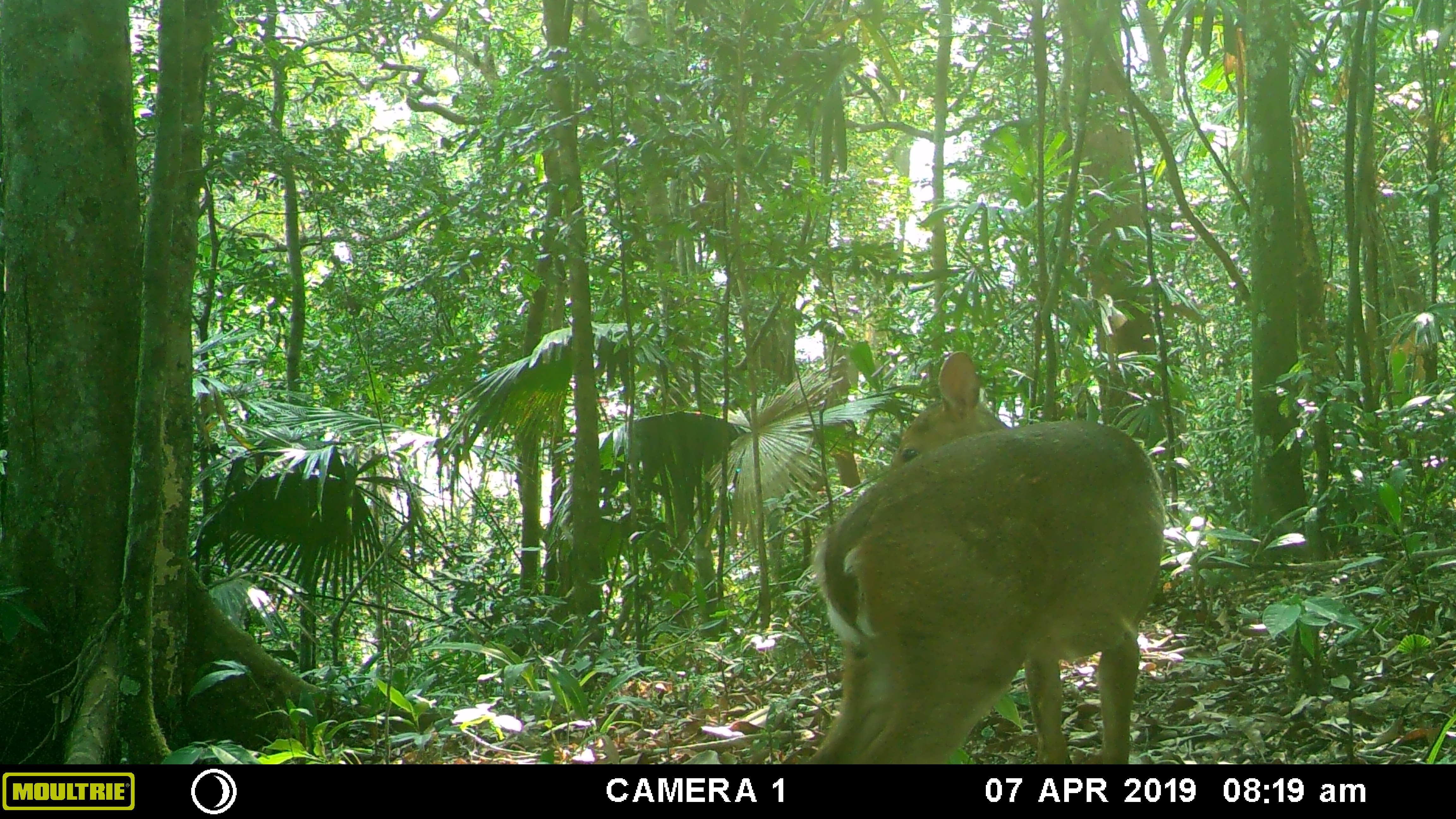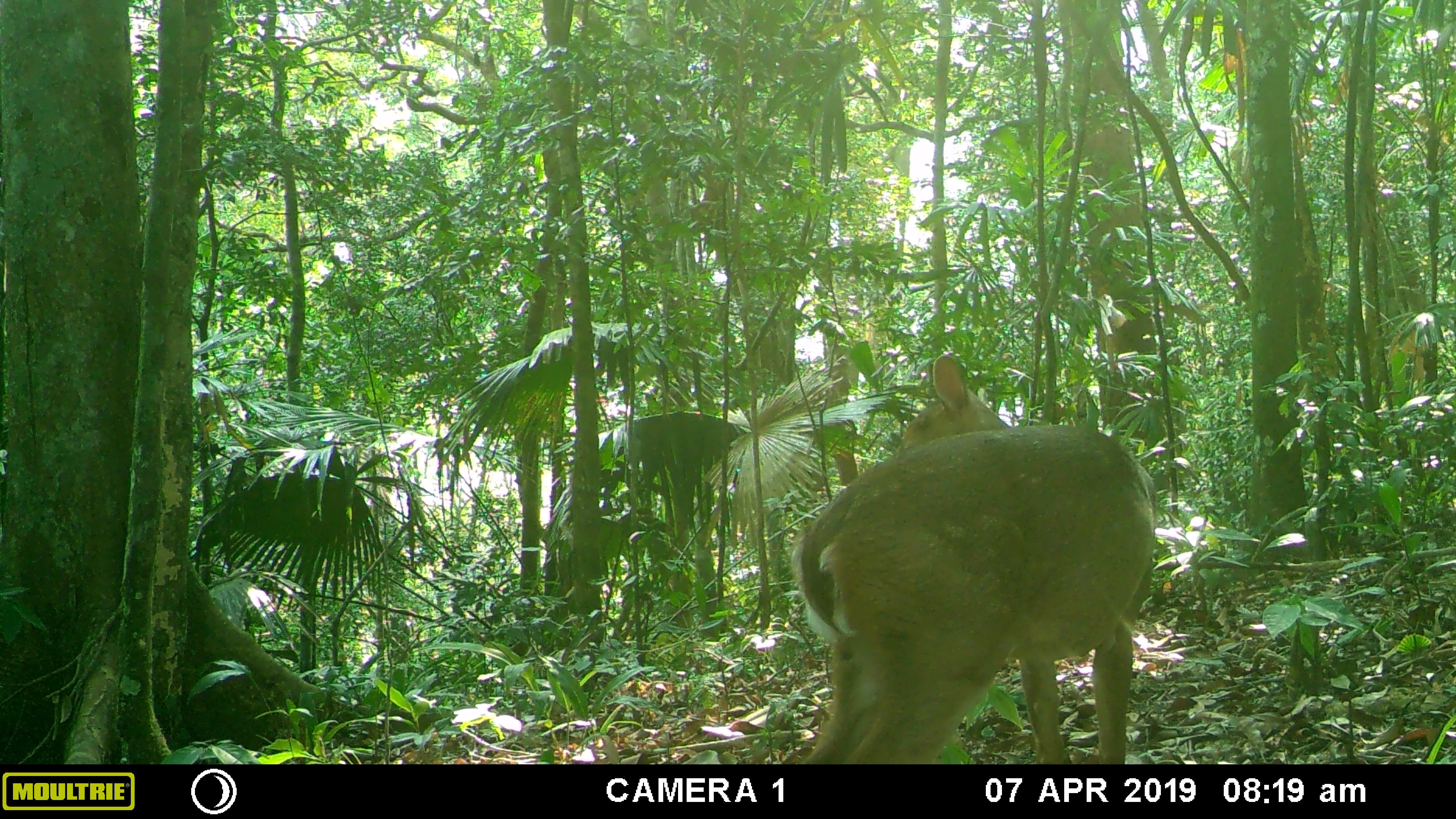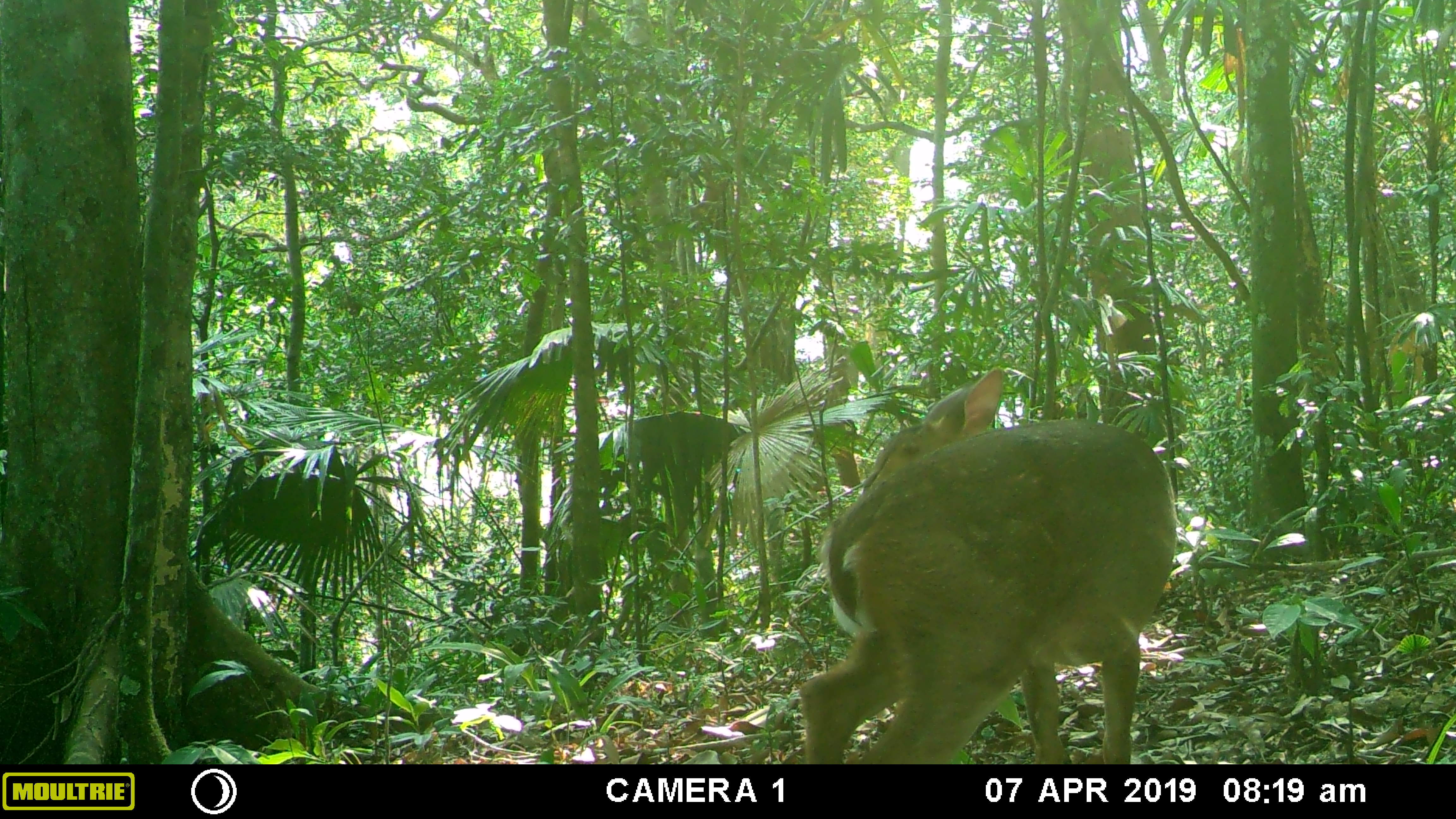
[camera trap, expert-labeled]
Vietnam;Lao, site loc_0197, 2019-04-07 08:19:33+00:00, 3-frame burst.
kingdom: Animalia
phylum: Chordata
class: Mammalia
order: Artiodactyla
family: Cervidae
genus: Muntiacus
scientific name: Muntiacus vuquangensis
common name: large-antlered muntjac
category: large antlered muntjac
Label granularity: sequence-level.